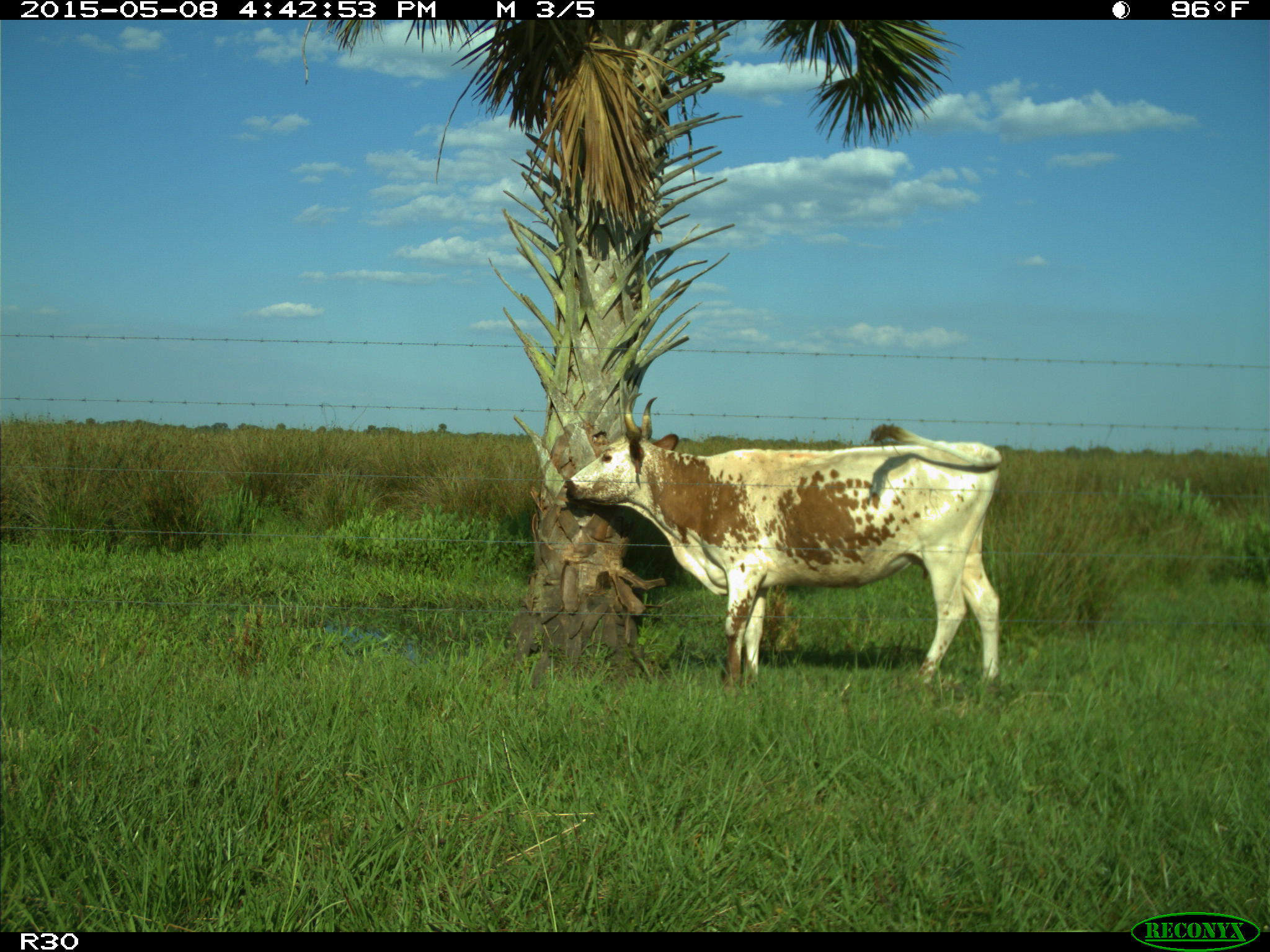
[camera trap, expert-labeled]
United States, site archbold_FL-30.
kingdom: Animalia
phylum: Chordata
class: Mammalia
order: Artiodactyla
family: Bovidae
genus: Bos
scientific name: Bos taurus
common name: domestic cow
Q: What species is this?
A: Bos taurus (domestic cow).